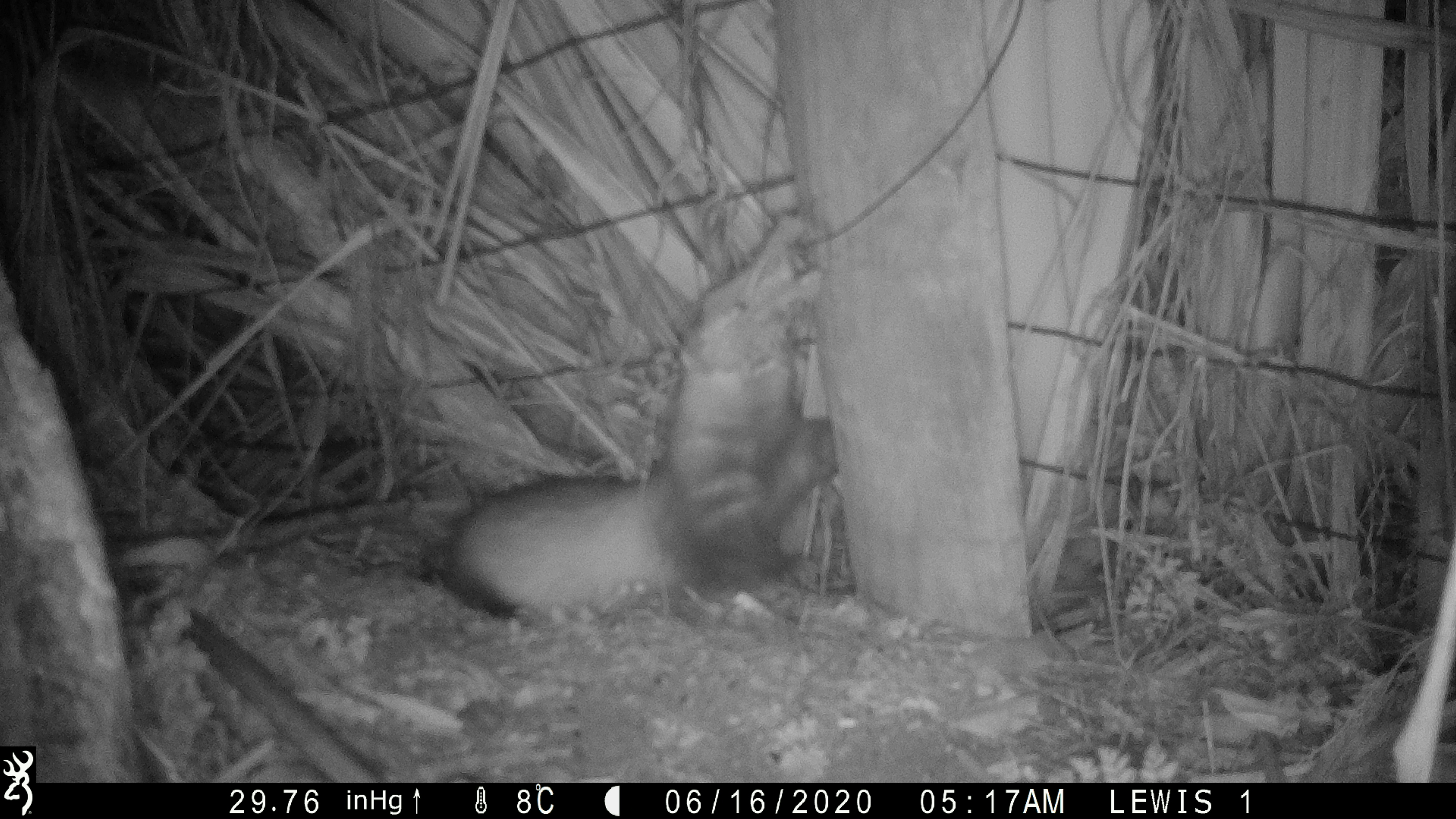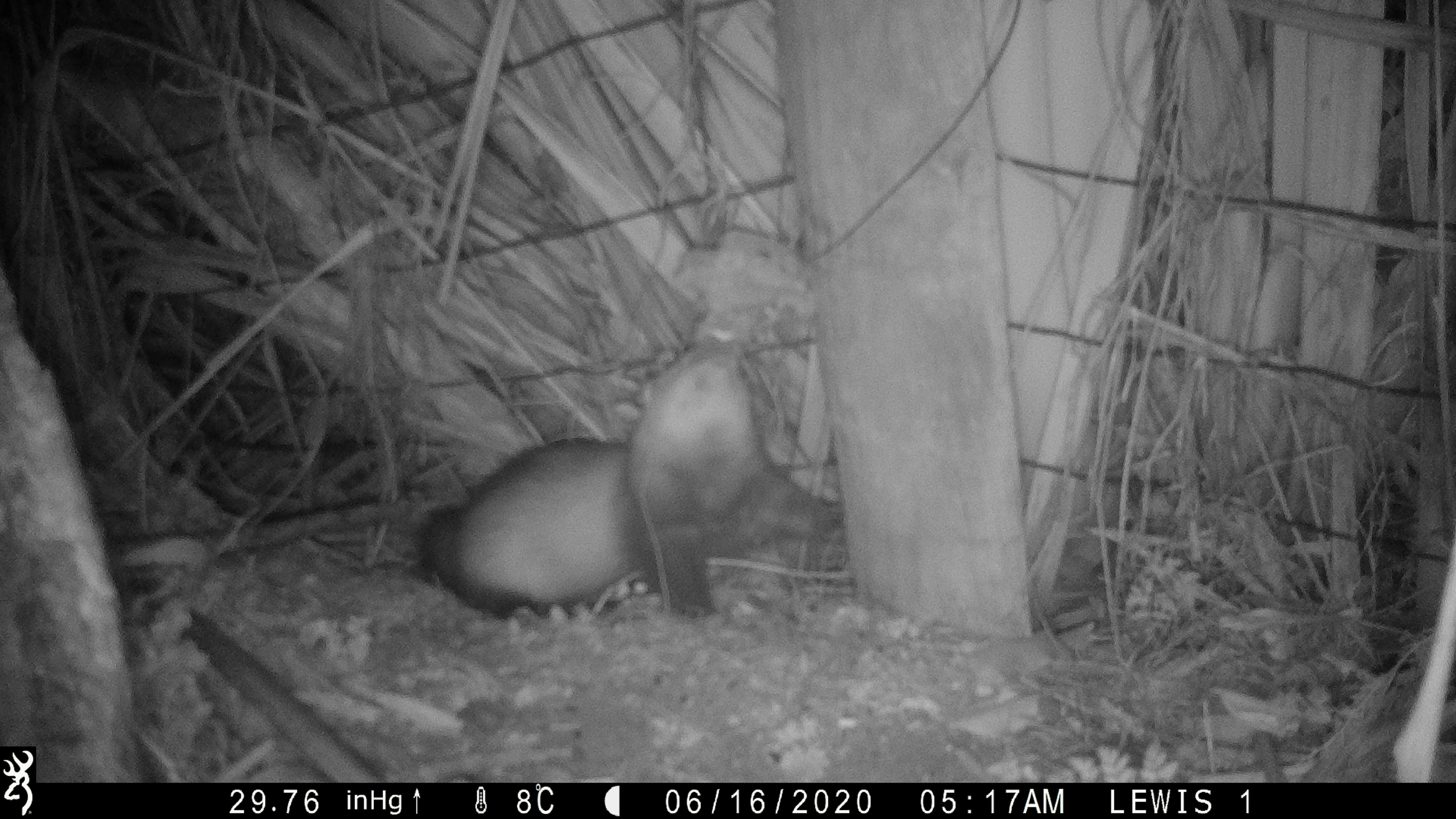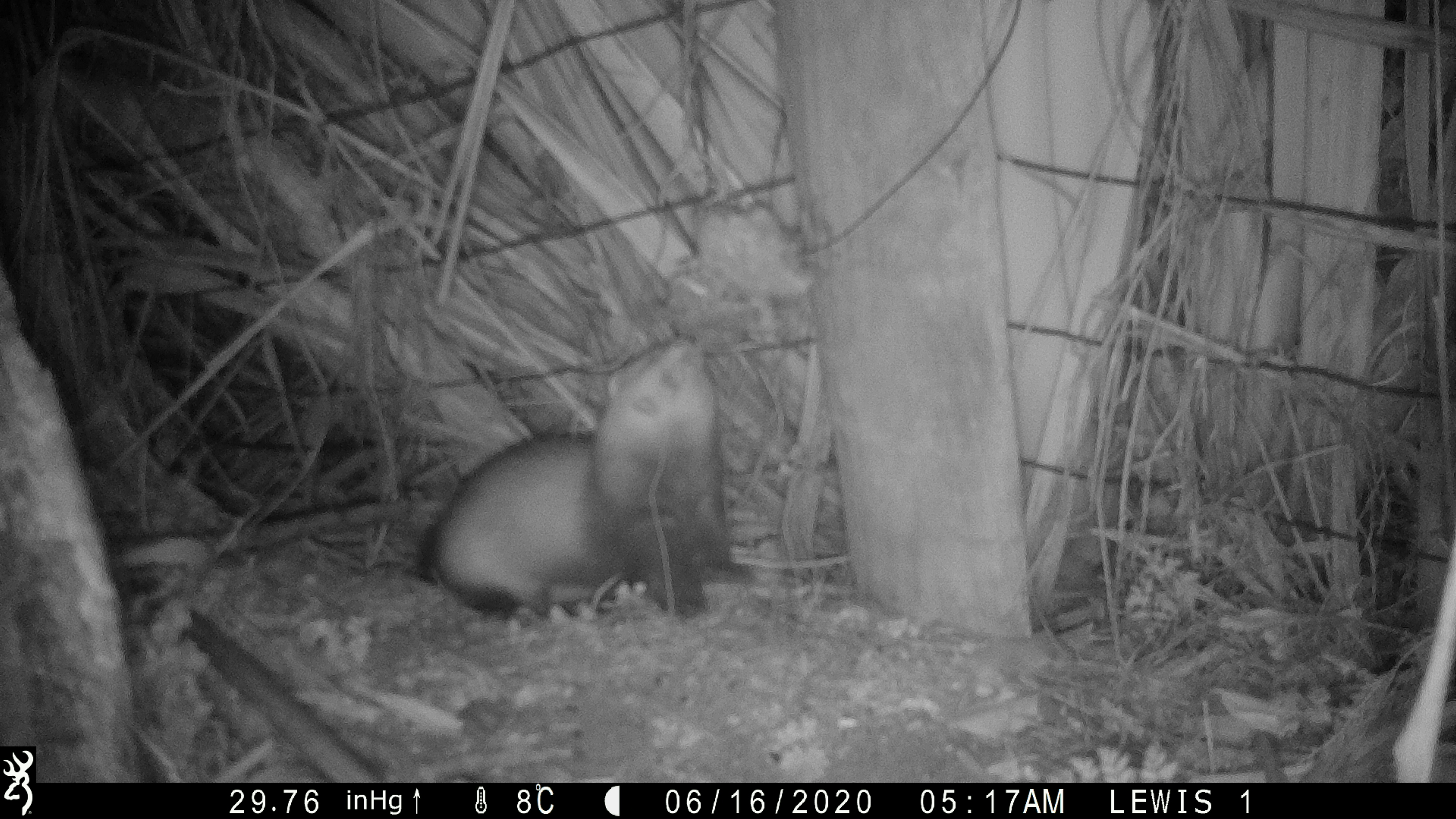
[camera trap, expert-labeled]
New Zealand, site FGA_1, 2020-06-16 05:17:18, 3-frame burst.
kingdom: Animalia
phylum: Chordata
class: Mammalia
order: Carnivora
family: Mustelidae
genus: Mustela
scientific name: Mustela furo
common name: ferret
Ferret (Mustela furo).